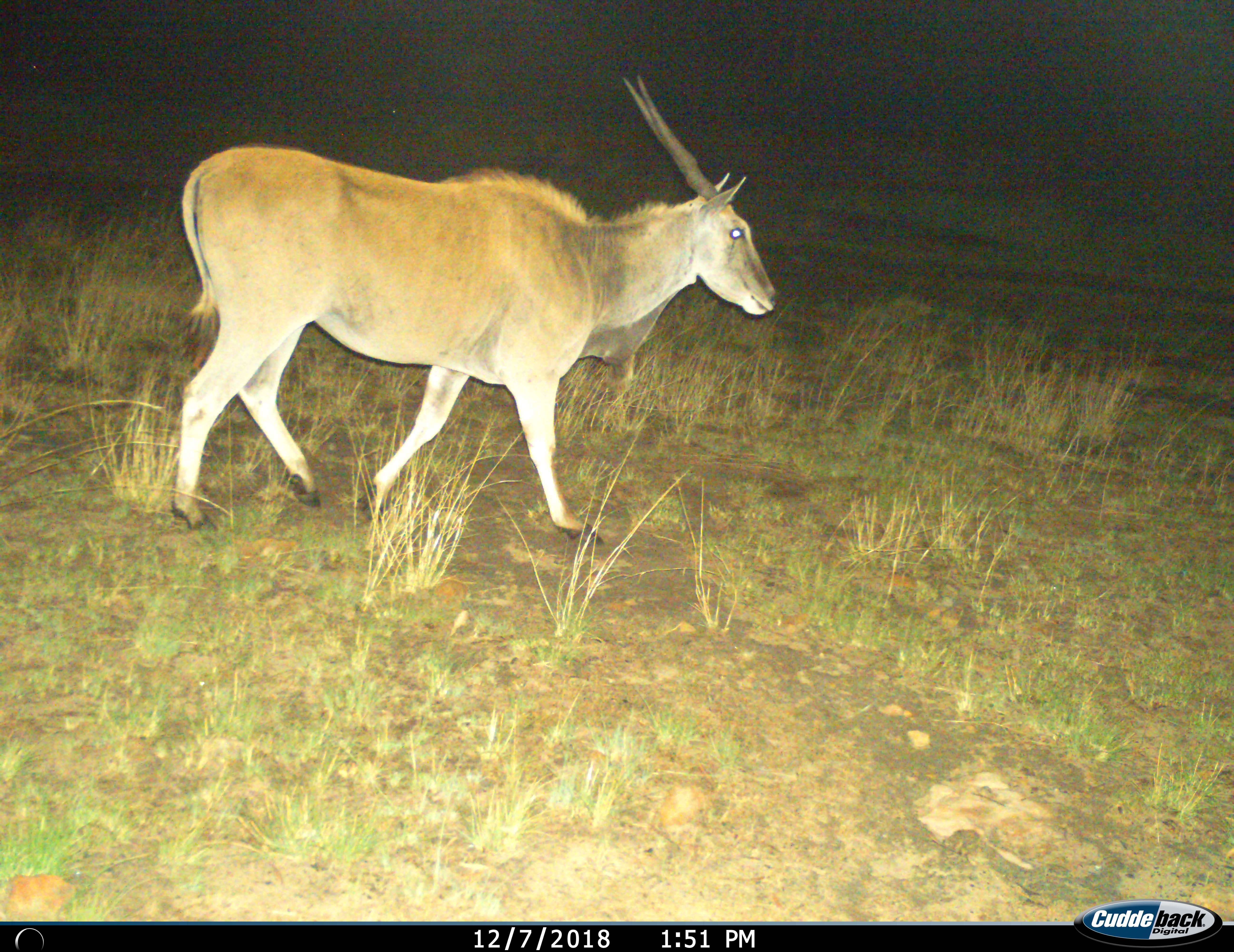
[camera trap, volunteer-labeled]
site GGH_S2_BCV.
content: unidentified animal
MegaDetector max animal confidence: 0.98